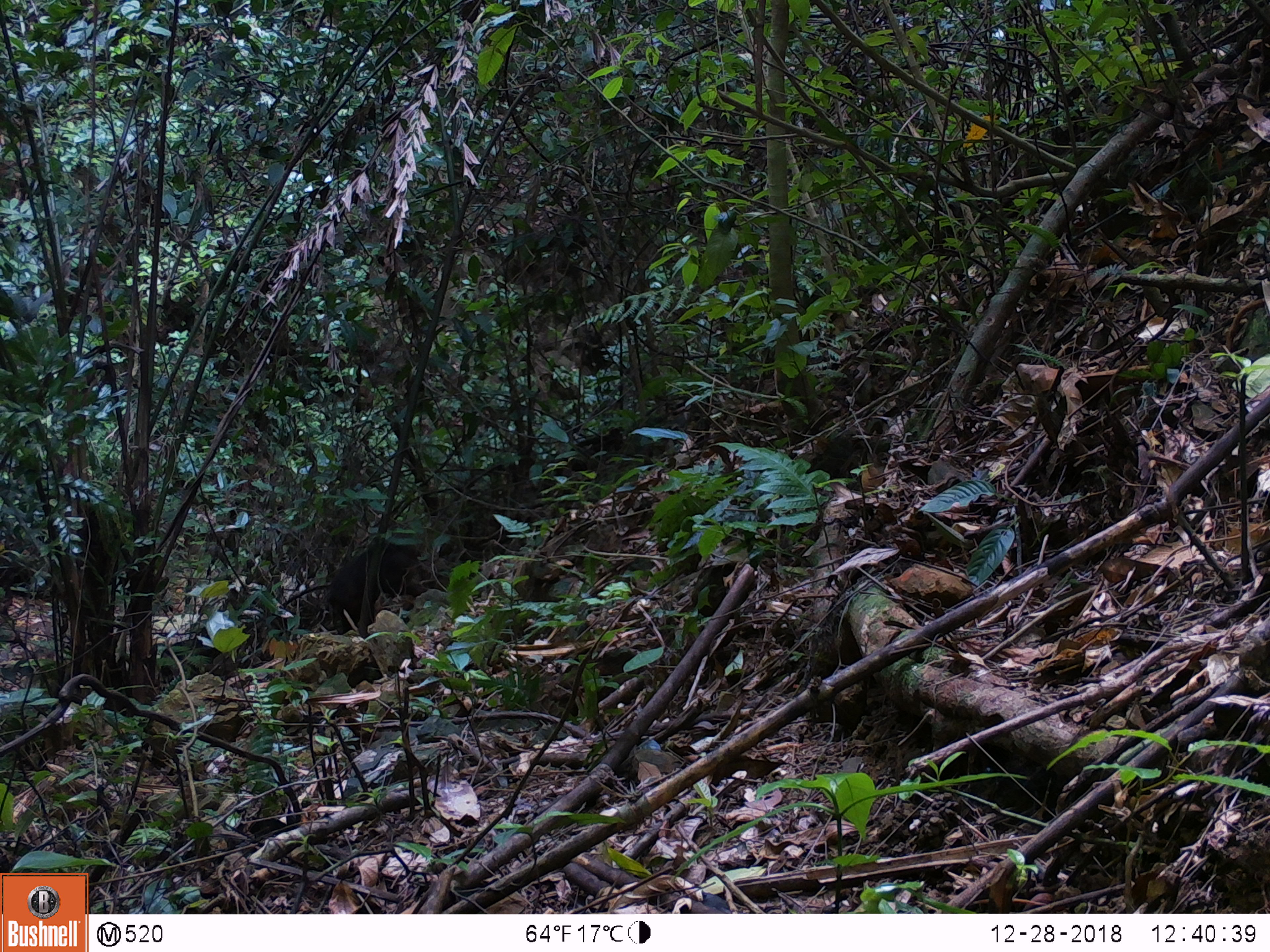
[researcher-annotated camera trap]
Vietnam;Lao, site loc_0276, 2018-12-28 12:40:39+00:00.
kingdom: Animalia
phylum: Chordata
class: Mammalia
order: Primates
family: Cercopithecidae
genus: Macaca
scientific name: Macaca arctoides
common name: stump-tailed macaque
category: stump tailed macaque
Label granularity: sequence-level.